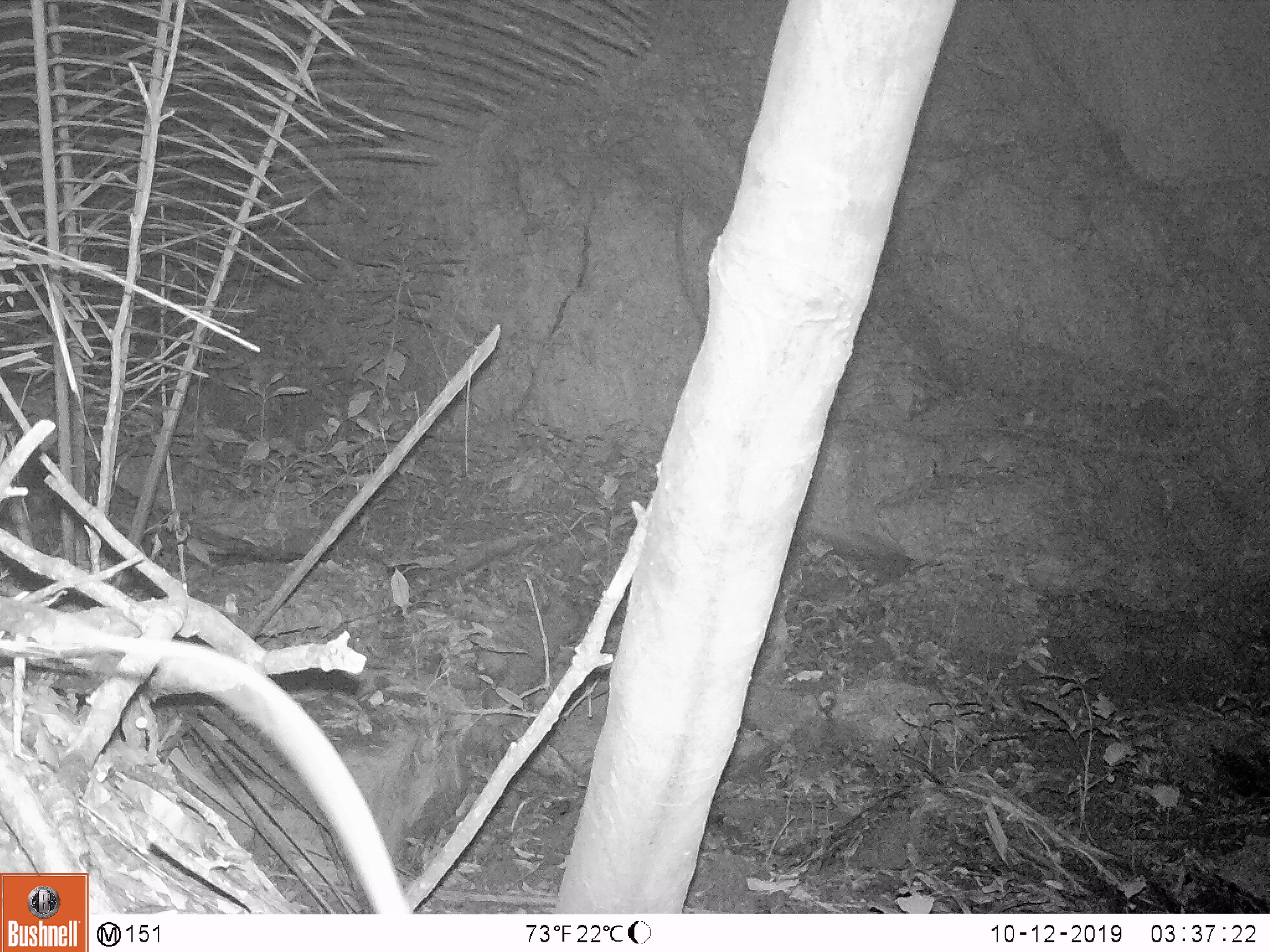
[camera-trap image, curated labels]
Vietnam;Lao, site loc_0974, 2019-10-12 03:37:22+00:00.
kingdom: Animalia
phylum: Chordata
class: Mammalia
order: Rodentia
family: Muridae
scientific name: Muridae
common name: old-world mice and rats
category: unidentified murid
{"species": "unidentified murid (old-world mice and rats) (Muridae)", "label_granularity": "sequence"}